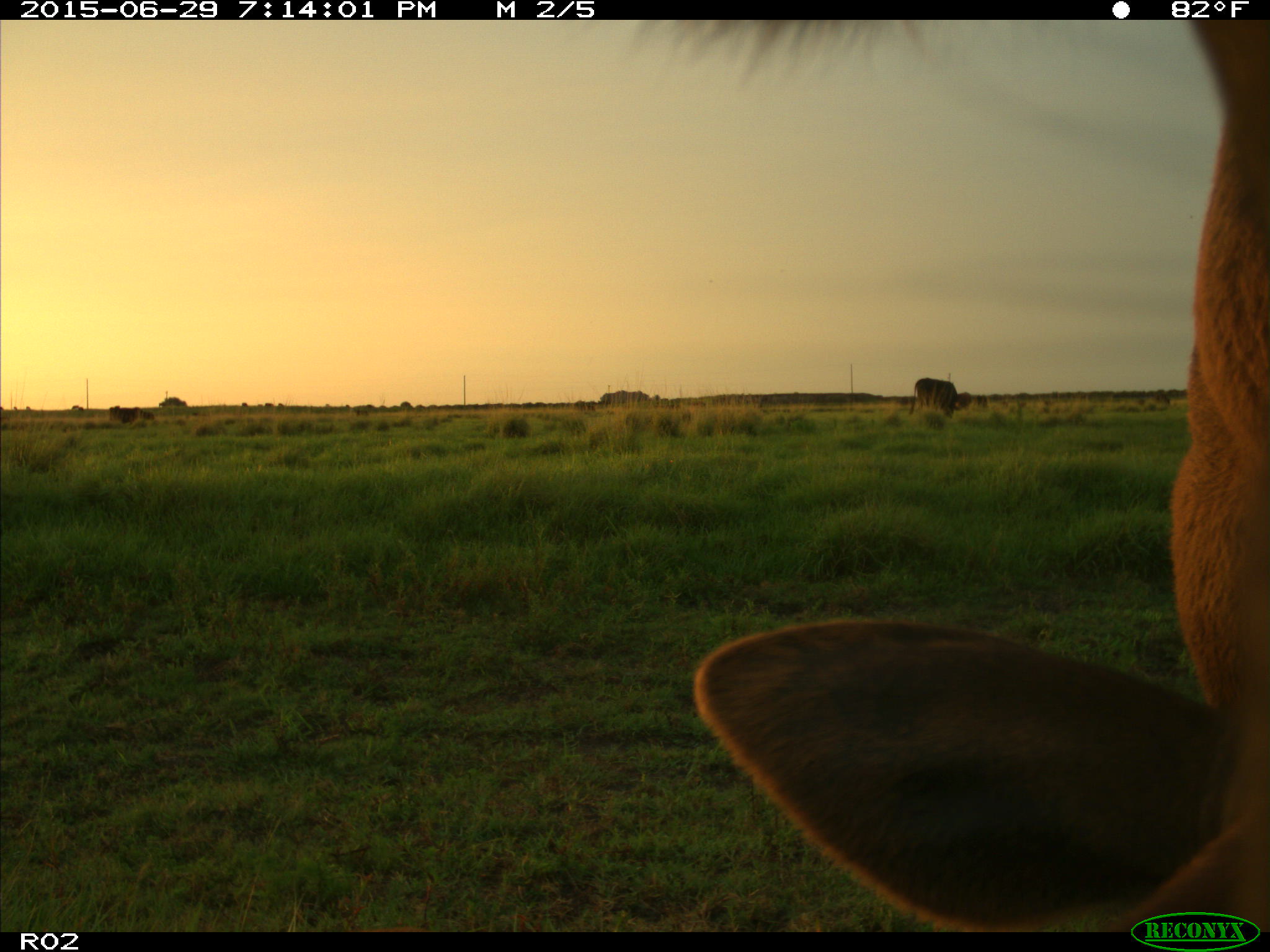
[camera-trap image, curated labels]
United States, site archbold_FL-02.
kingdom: Animalia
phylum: Chordata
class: Mammalia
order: Artiodactyla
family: Bovidae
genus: Bos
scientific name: Bos taurus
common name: domestic cow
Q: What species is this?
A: Bos taurus (domestic cow).